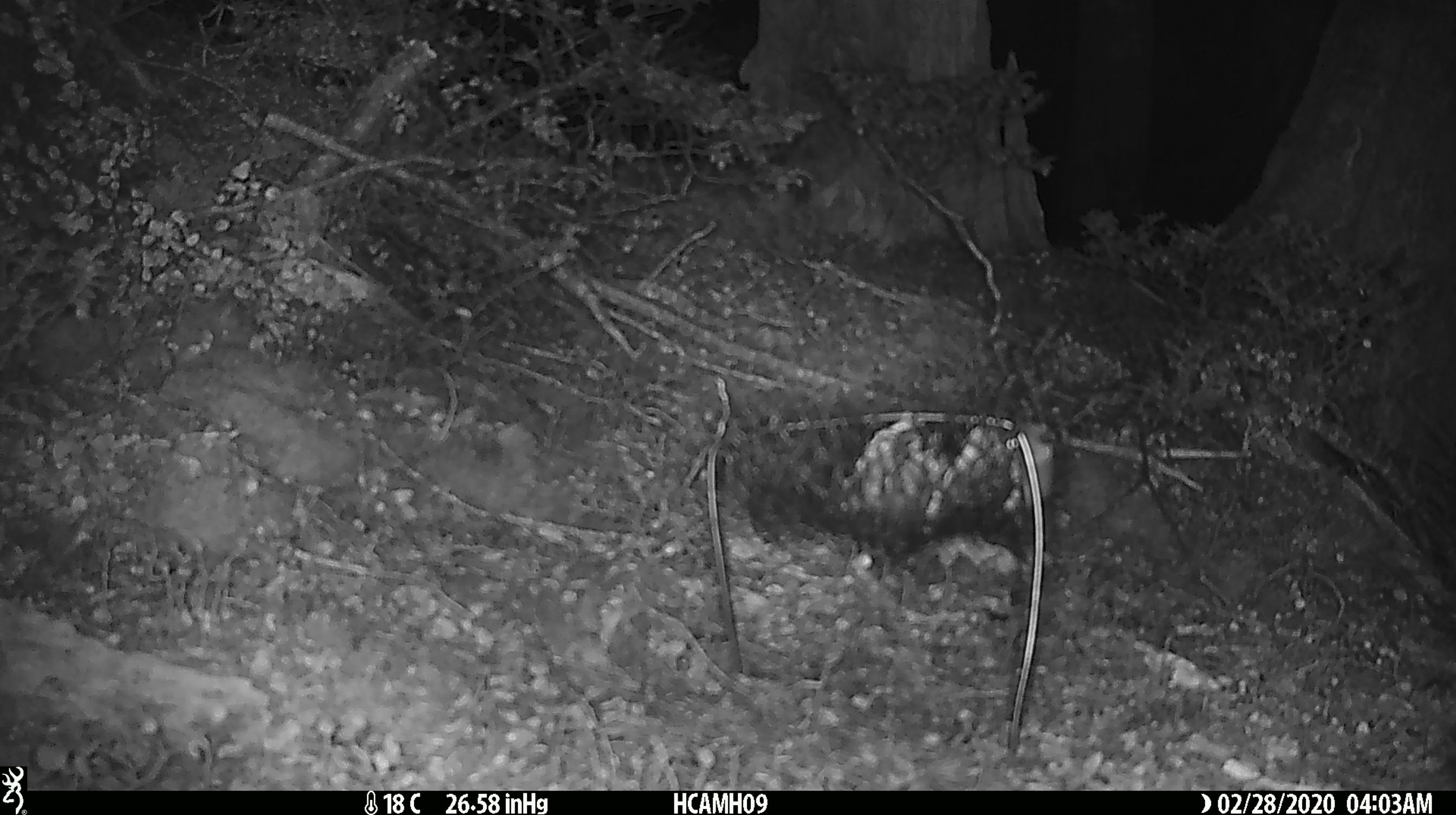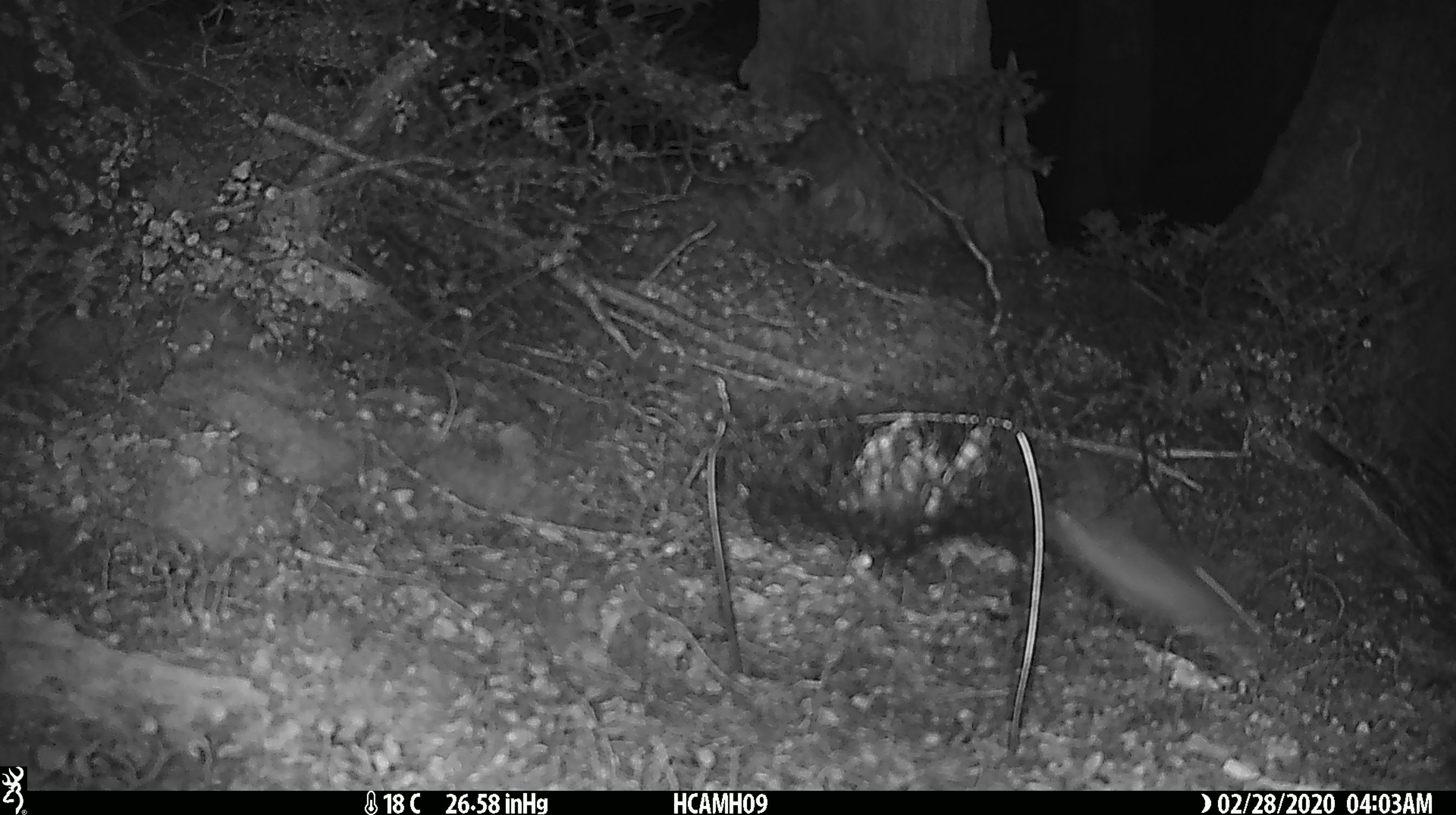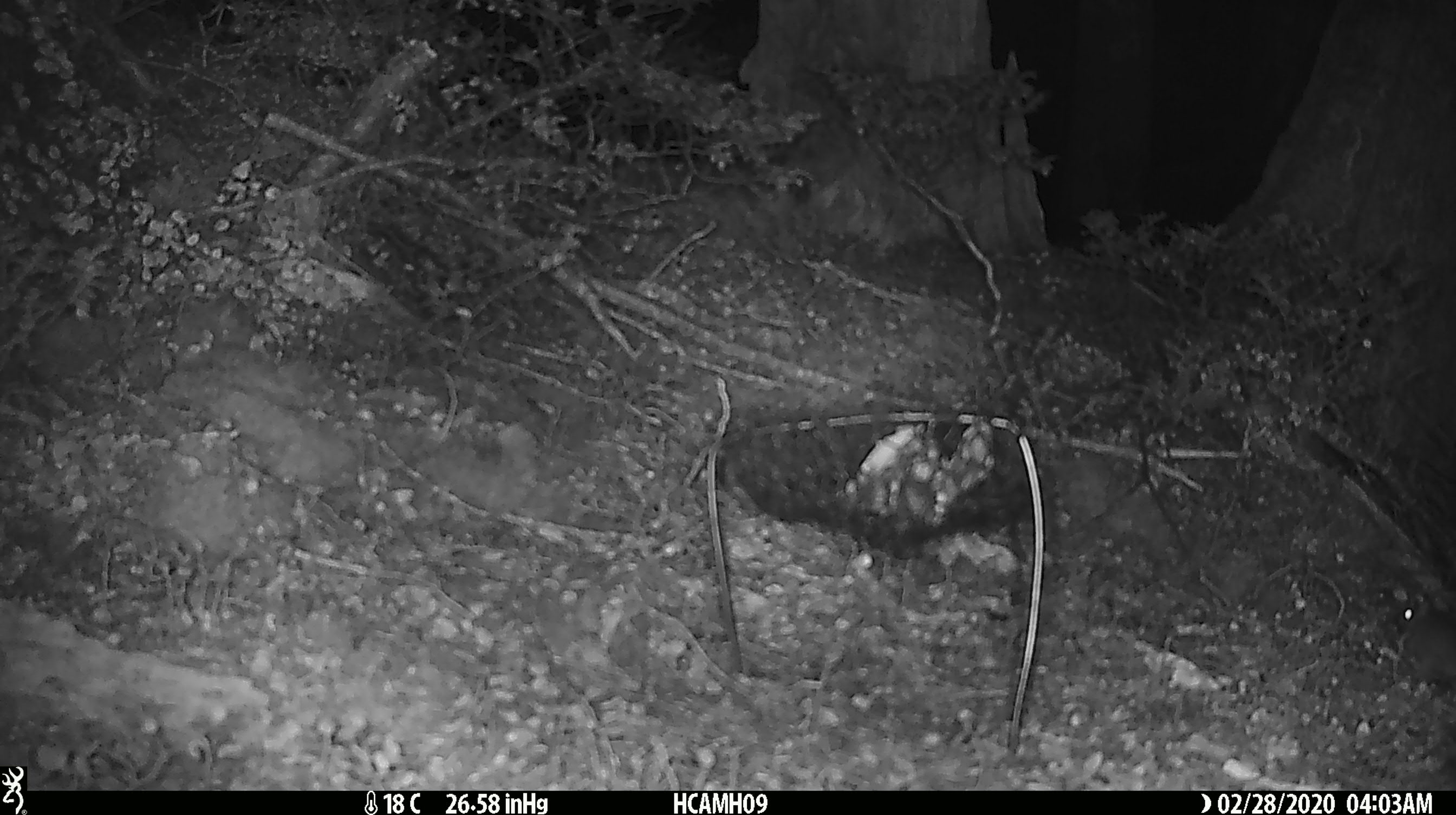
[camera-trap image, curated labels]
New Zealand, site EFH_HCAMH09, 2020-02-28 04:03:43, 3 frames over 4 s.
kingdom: Animalia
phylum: Chordata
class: Mammalia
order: Rodentia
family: Muridae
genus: Mus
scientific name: Mus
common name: mouse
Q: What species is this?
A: Mouse (Mus).